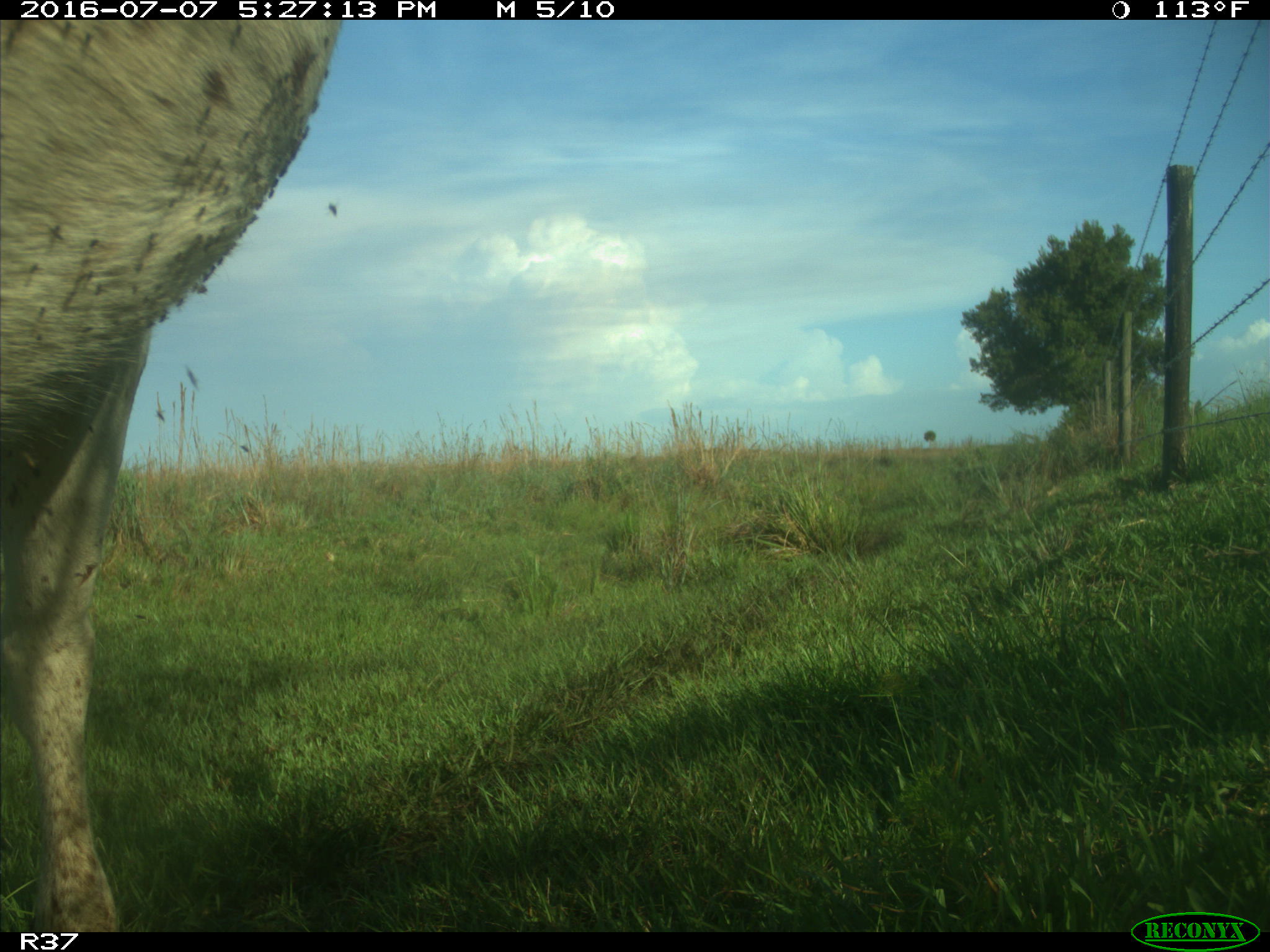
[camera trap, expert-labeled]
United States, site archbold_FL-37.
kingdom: Animalia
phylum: Chordata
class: Mammalia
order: Artiodactyla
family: Bovidae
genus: Bos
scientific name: Bos taurus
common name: domestic cow